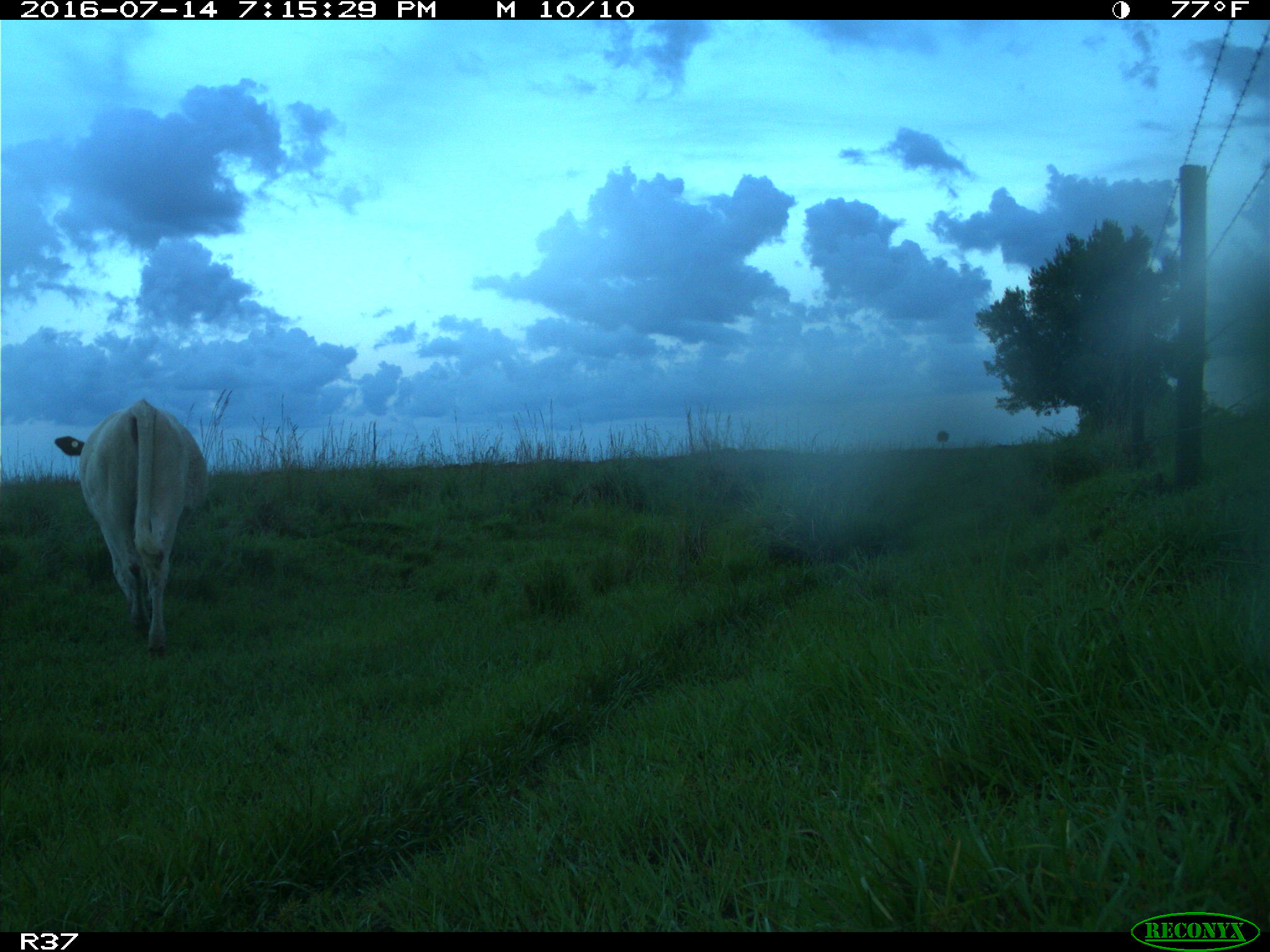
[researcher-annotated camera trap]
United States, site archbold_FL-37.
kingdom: Animalia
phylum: Chordata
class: Mammalia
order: Artiodactyla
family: Bovidae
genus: Bos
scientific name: Bos taurus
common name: domestic cow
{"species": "Bos taurus (domestic cow)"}